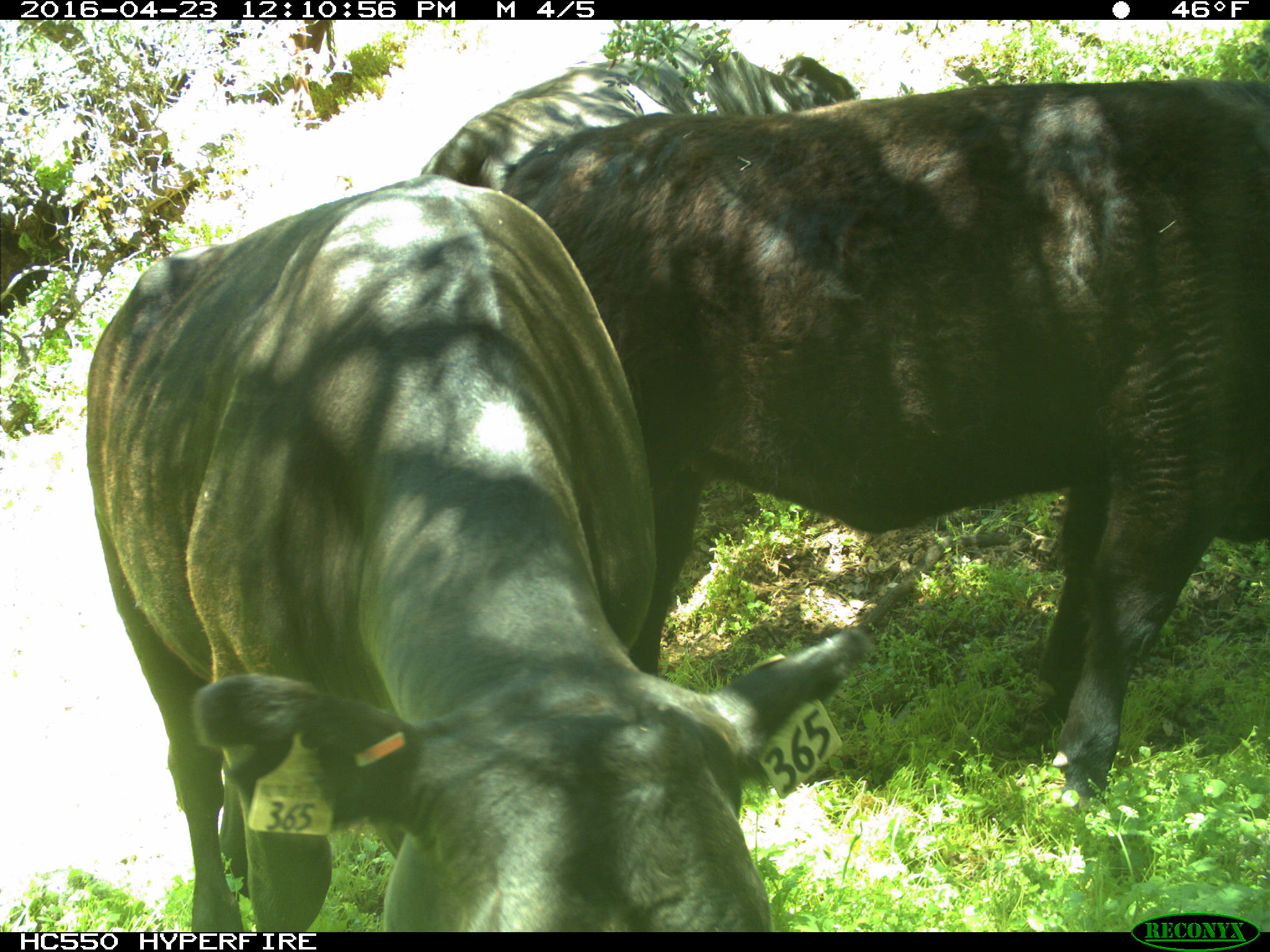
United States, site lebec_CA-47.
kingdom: Animalia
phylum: Chordata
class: Mammalia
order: Artiodactyla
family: Bovidae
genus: Bos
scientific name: Bos taurus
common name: domestic cow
Bos taurus (domestic cow).